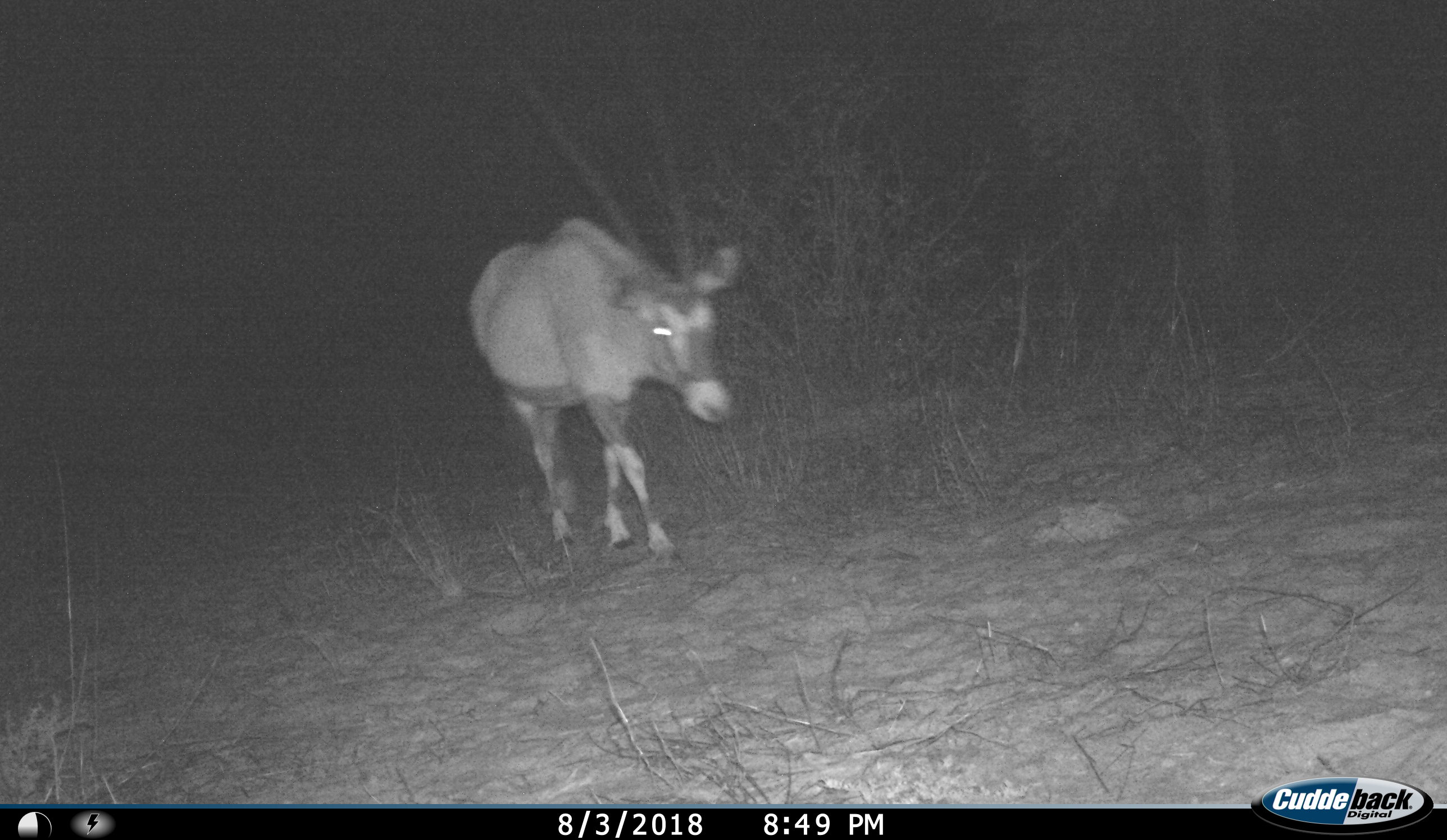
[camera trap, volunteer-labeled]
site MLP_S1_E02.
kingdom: Animalia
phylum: Chordata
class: Mammalia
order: Artiodactyla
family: Bovidae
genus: Oryx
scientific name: Oryx gazella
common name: gemsbok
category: oryx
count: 1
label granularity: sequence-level